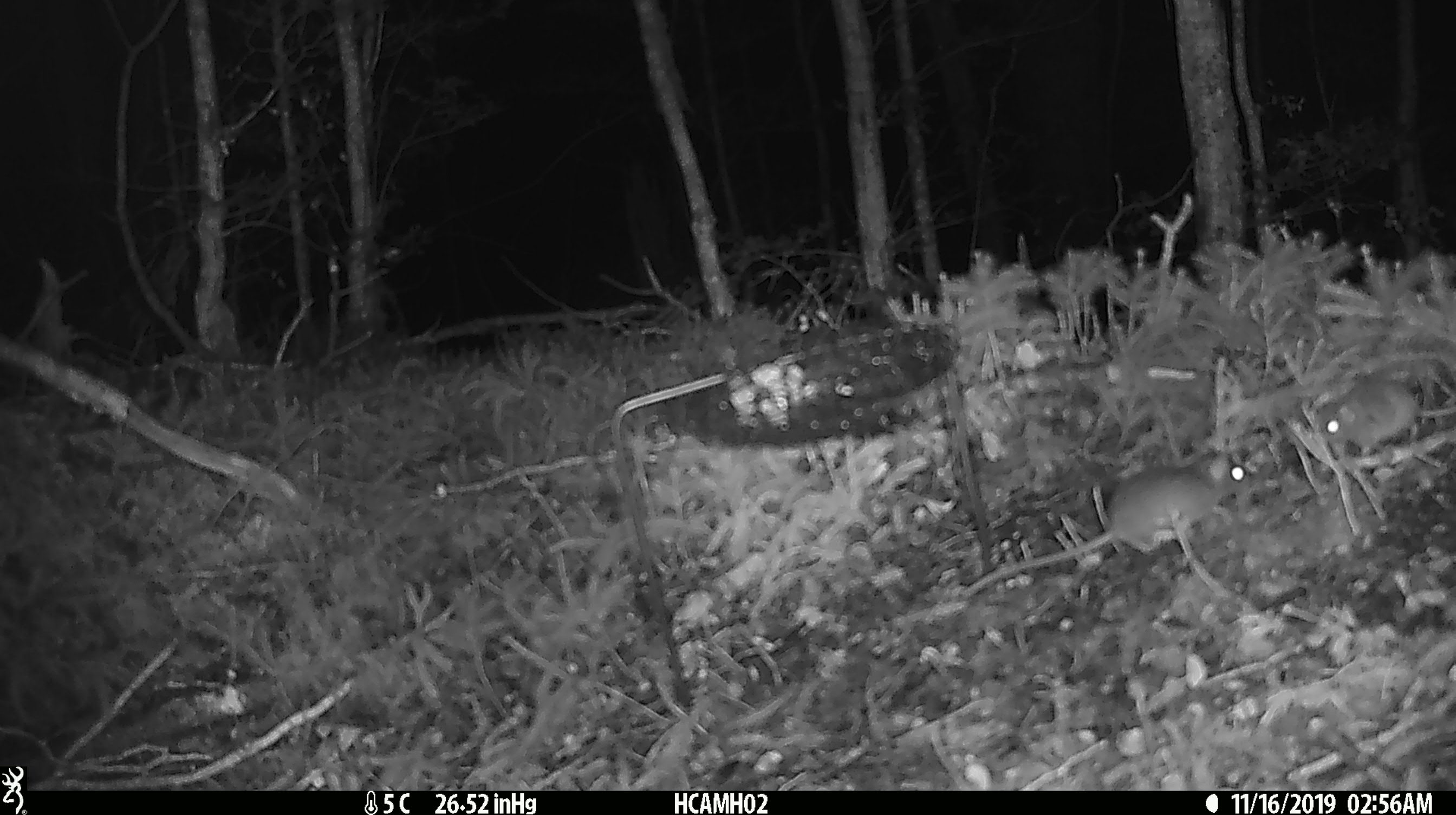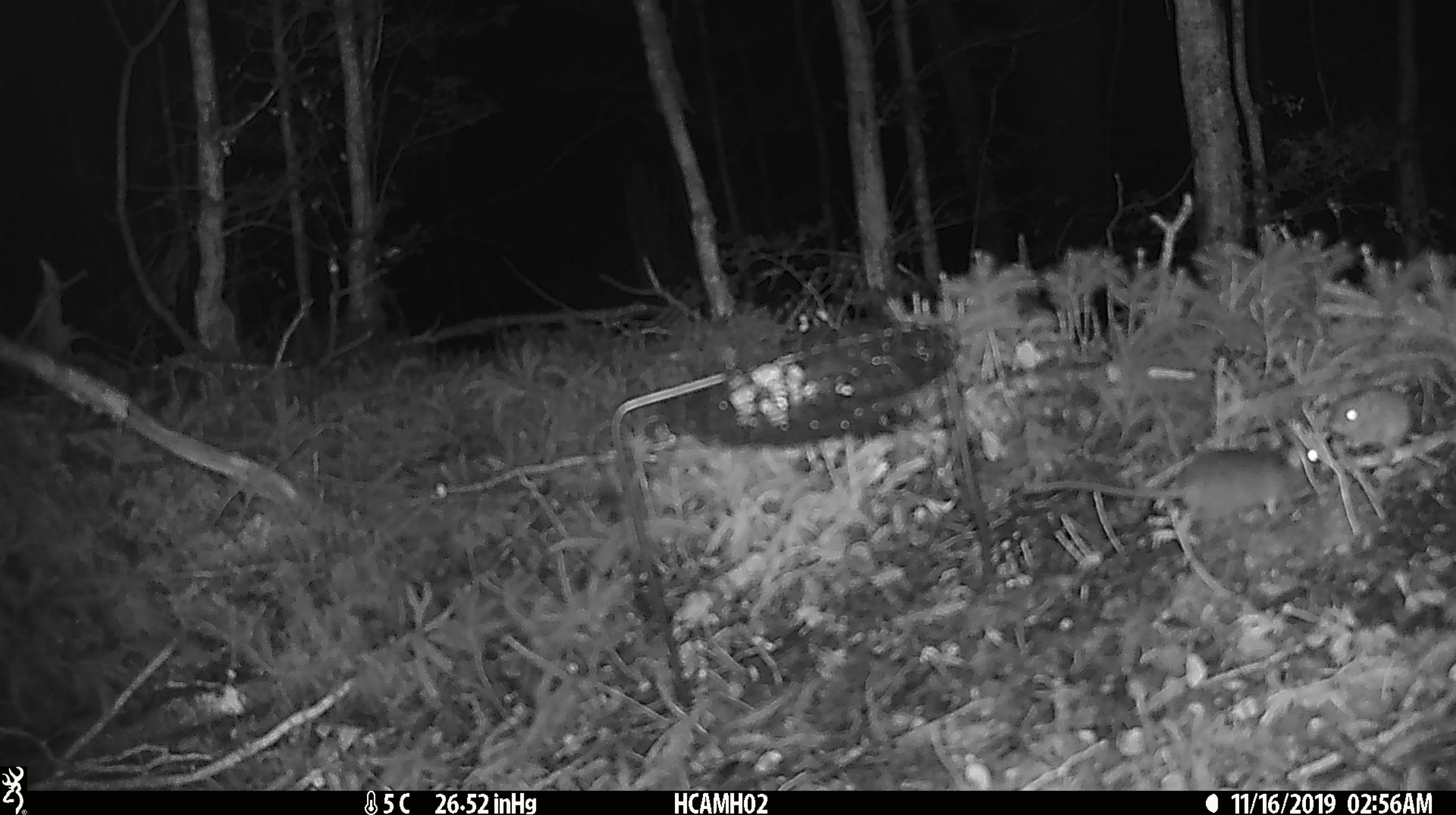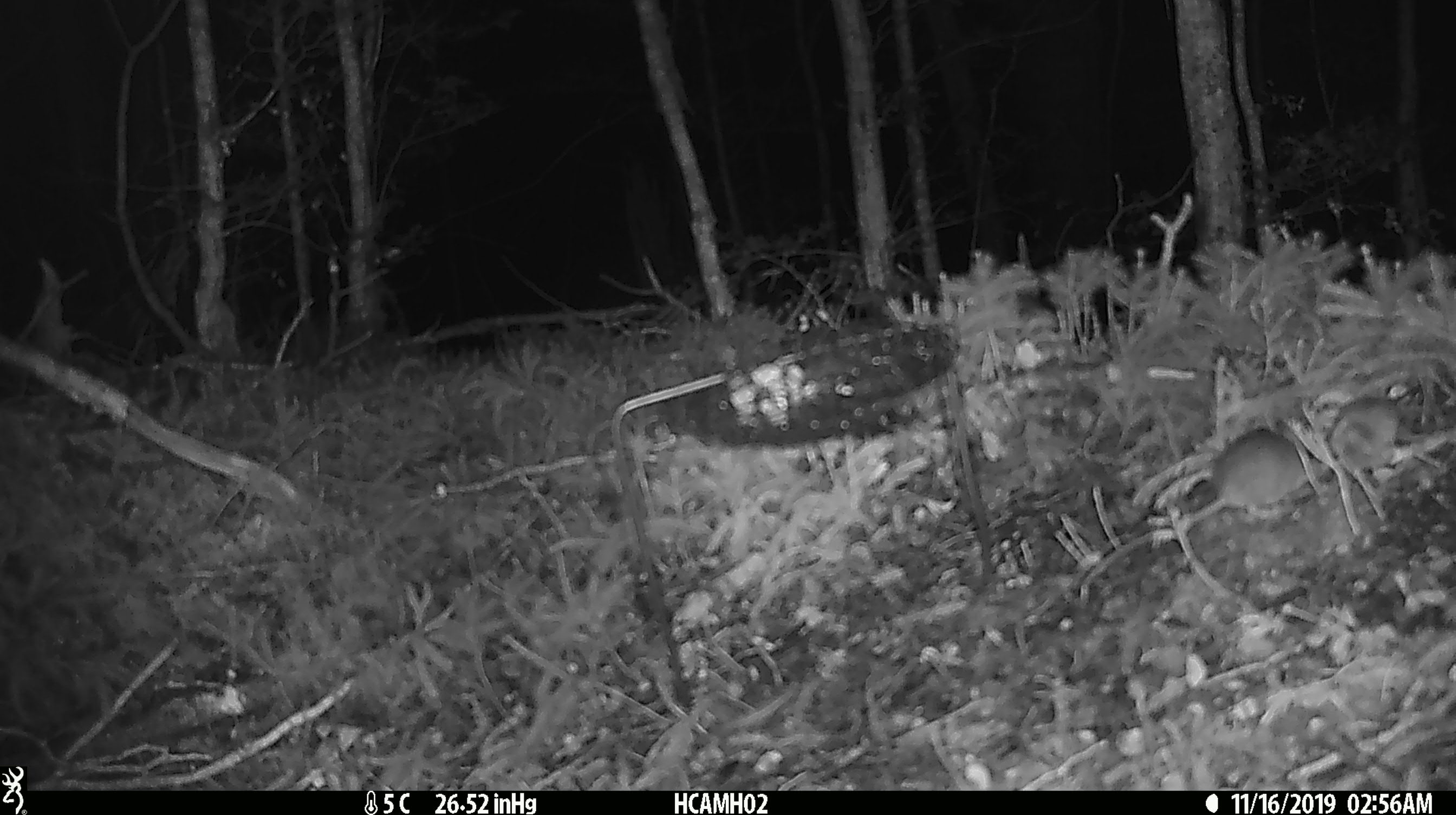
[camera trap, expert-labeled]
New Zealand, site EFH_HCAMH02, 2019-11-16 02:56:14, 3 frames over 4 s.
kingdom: Animalia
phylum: Chordata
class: Mammalia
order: Rodentia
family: Muridae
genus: Mus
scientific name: Mus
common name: mouse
Mouse (Mus).